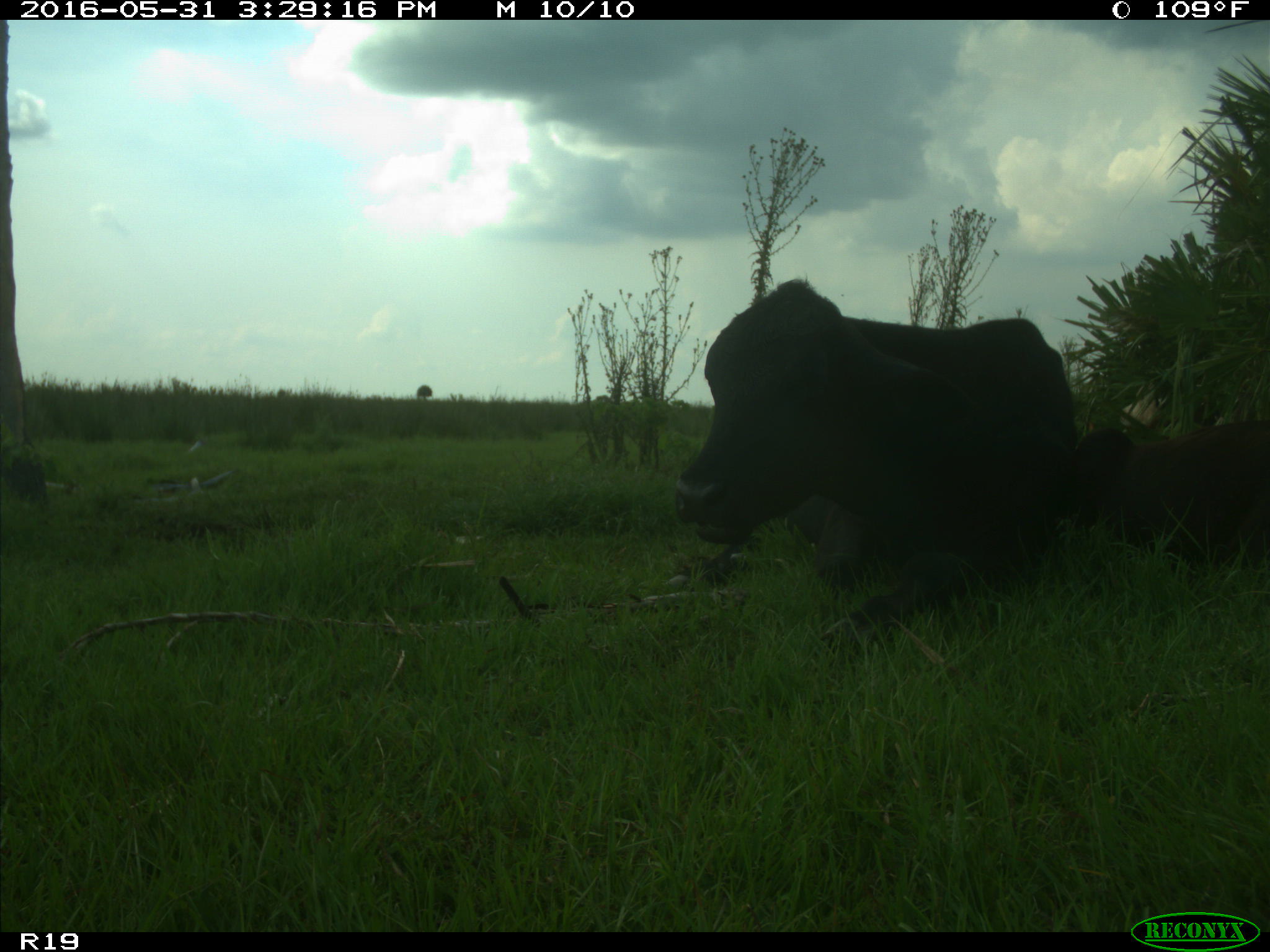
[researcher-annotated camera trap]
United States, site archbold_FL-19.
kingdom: Animalia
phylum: Chordata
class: Mammalia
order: Artiodactyla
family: Bovidae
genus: Bos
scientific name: Bos taurus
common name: domestic cow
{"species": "Bos taurus (domestic cow)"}